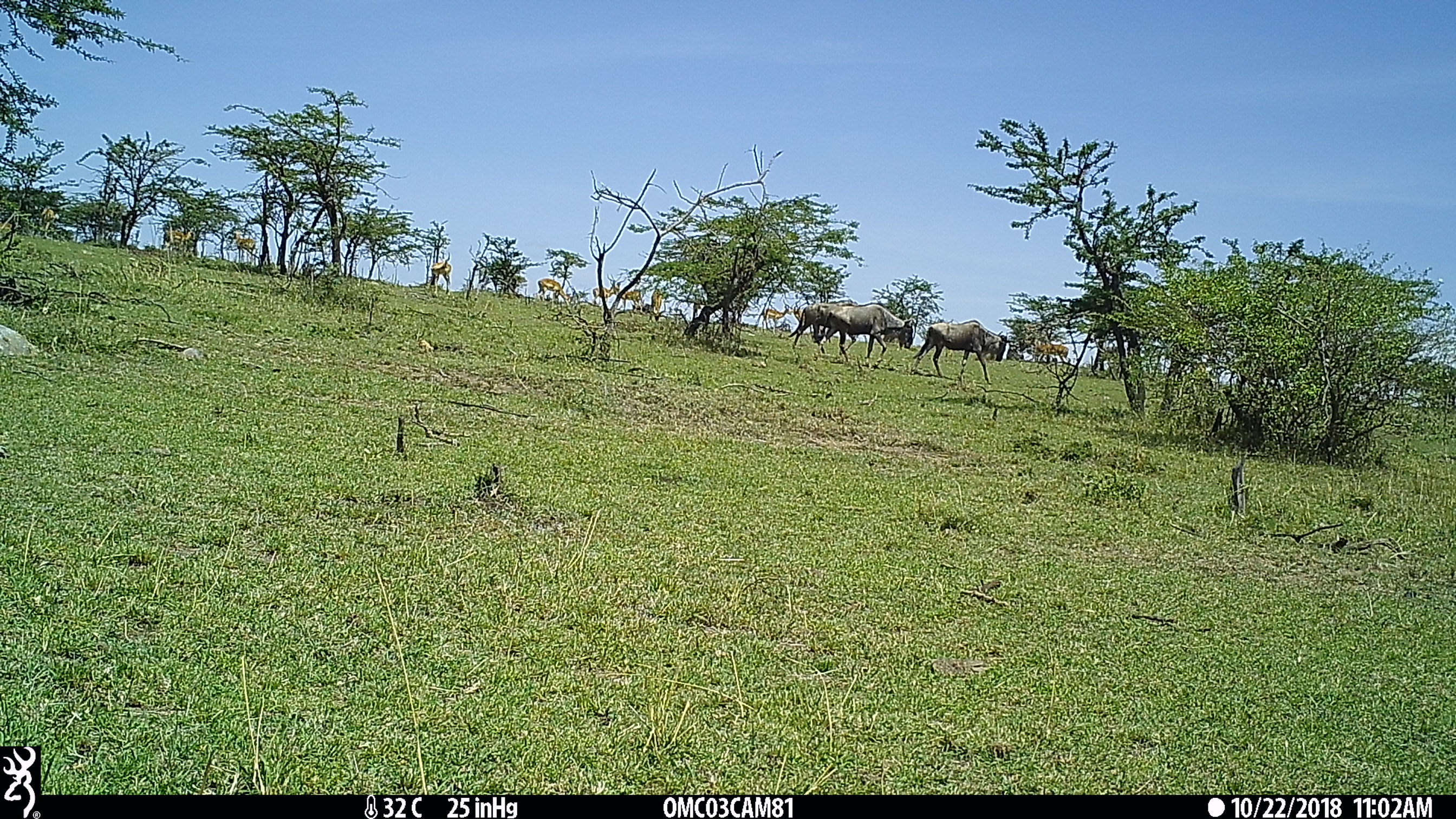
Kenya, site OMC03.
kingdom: Animalia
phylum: Chordata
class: Mammalia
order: Artiodactyla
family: Bovidae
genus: Connochaetes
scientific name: Connochaetes taurinus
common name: blue wildebeest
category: wildebeest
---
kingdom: Animalia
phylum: Chordata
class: Mammalia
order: Artiodactyla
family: Bovidae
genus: Aepyceros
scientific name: Aepyceros melampus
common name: impala